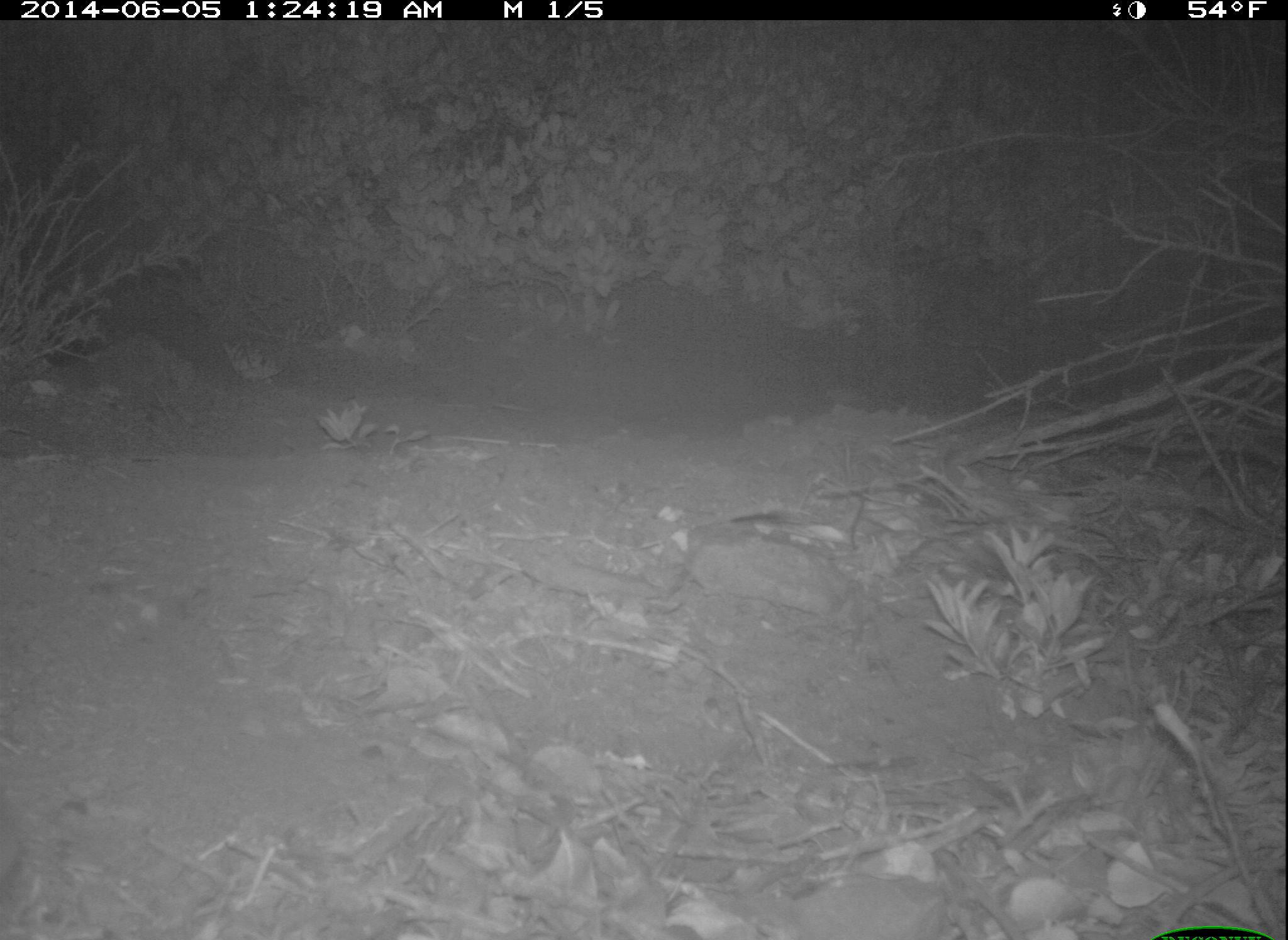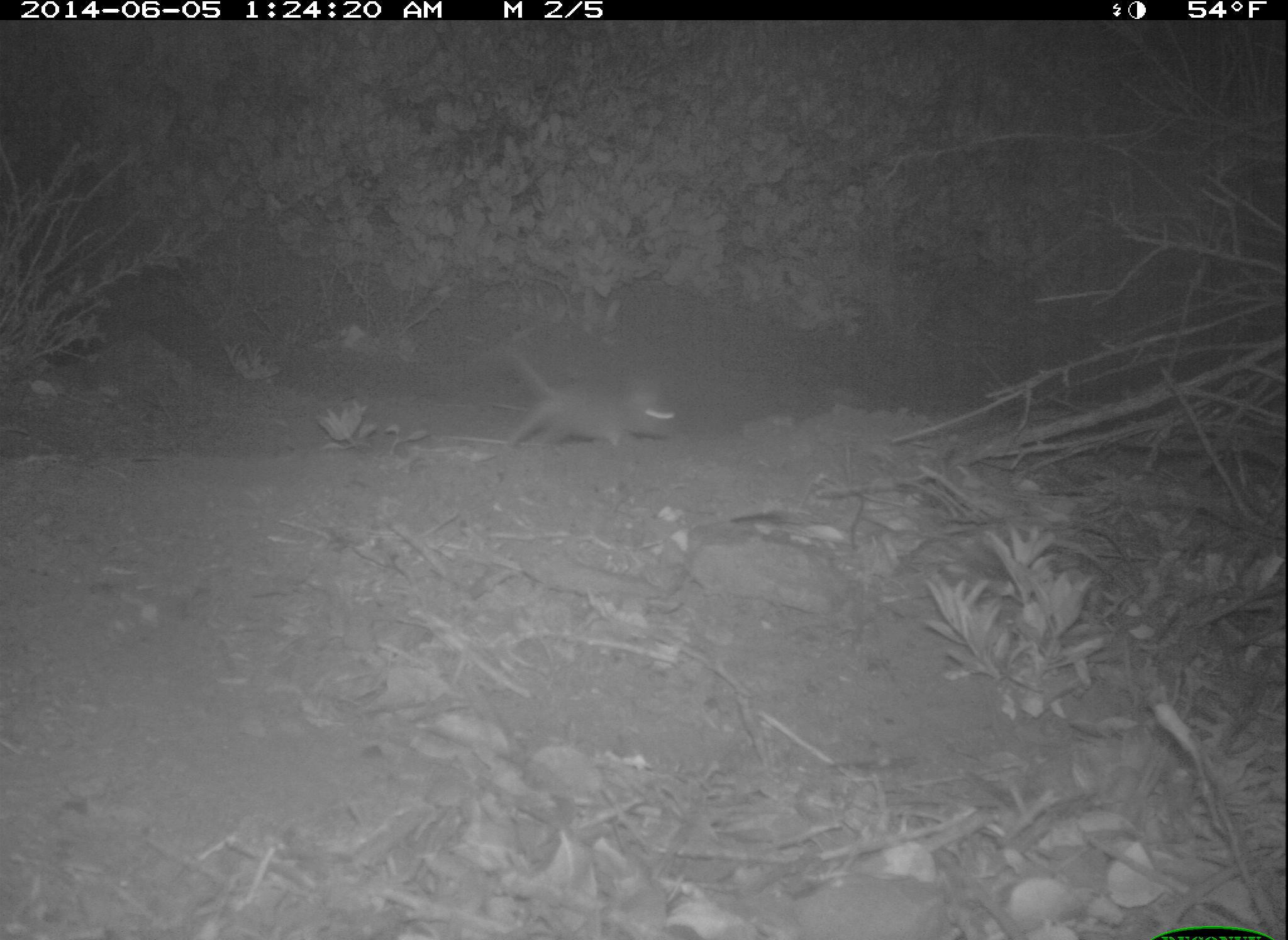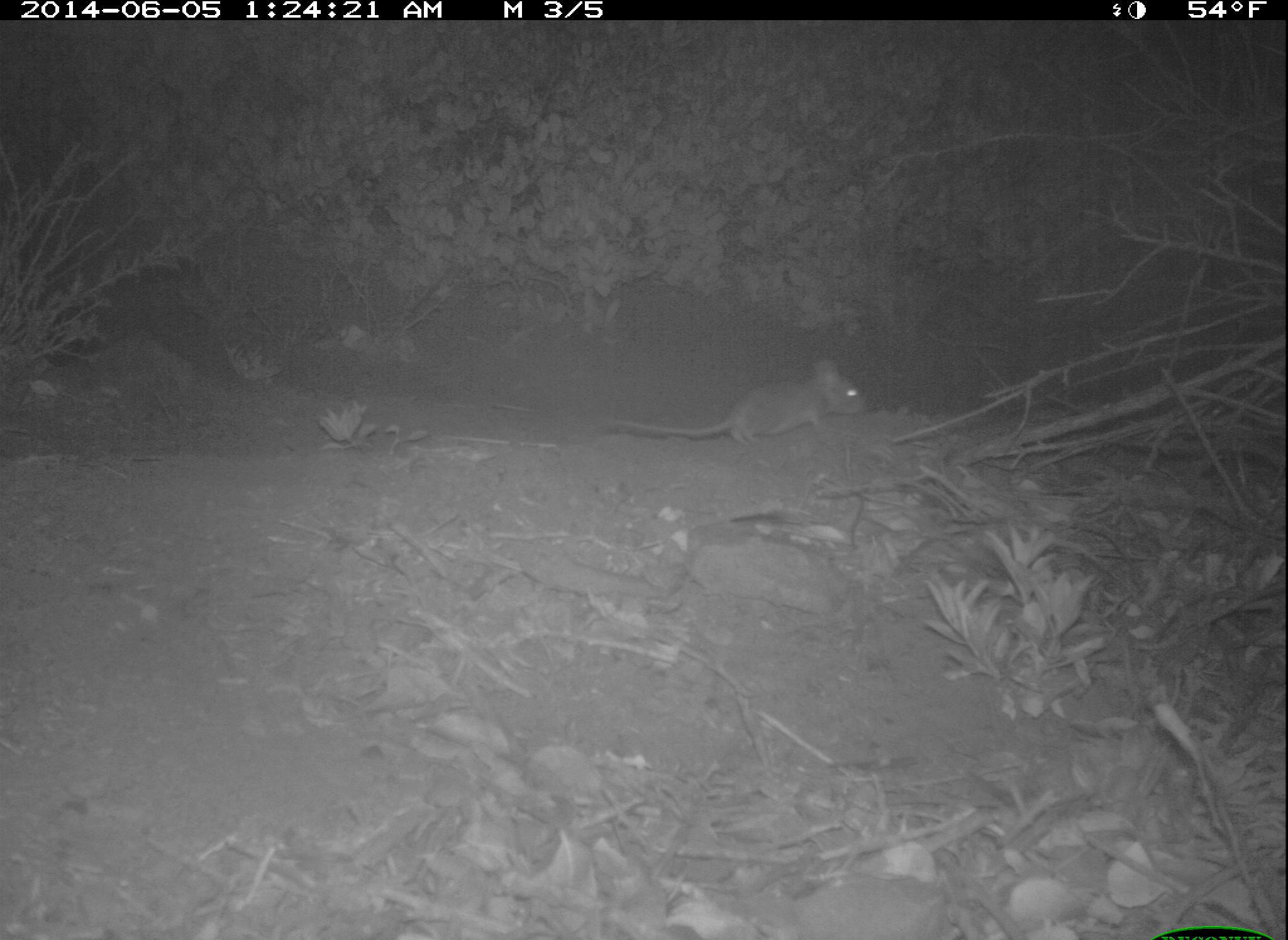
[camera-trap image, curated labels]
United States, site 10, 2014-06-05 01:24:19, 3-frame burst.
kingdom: Animalia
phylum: Chordata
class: Mammalia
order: Rodentia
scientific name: Rodentia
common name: rodent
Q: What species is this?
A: Rodent (Rodentia).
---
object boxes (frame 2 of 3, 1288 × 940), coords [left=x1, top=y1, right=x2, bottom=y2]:
rodent: [left=505, top=351, right=676, bottom=452]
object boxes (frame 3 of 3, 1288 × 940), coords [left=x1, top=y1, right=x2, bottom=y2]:
rodent: [left=613, top=359, right=868, bottom=448]